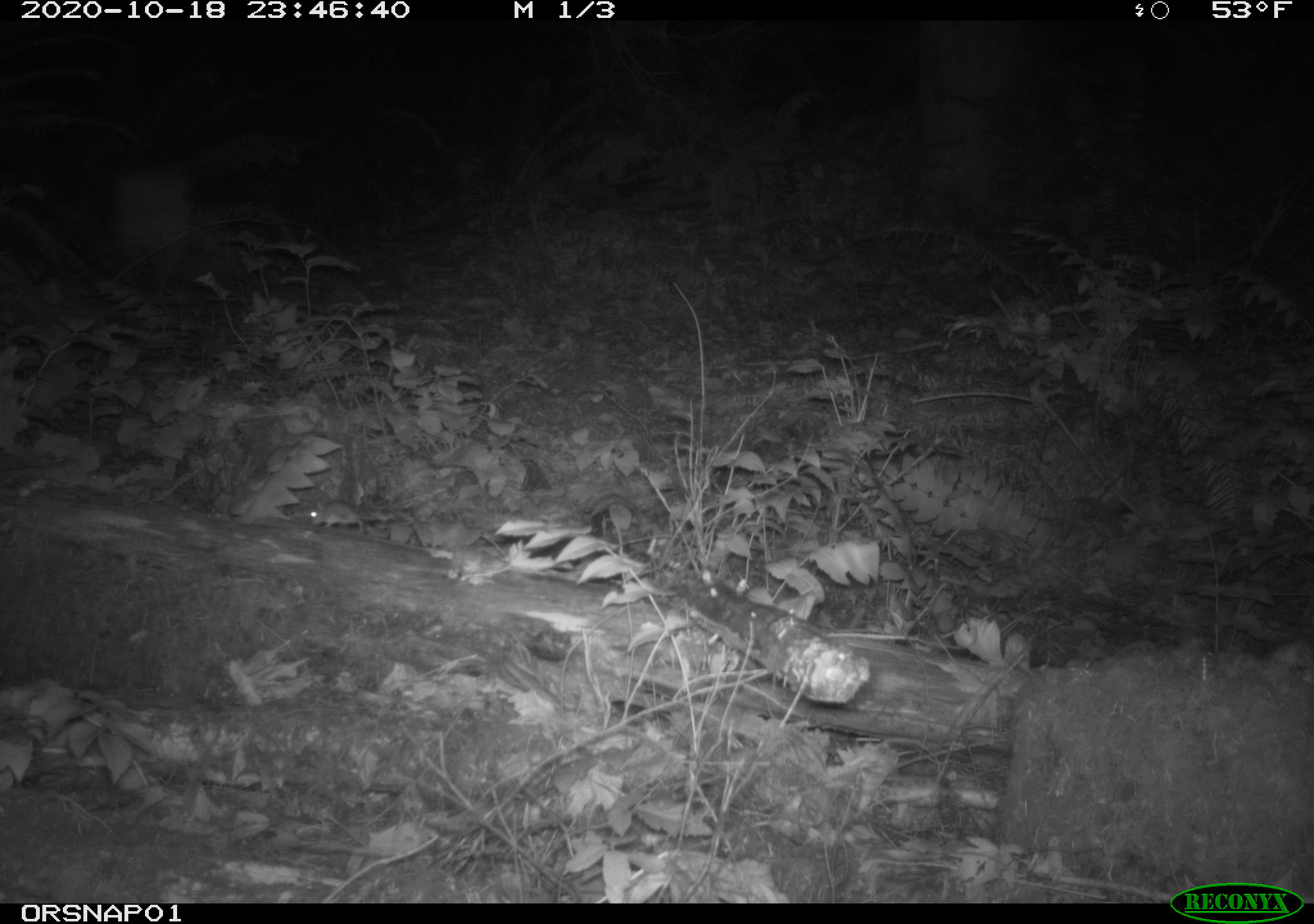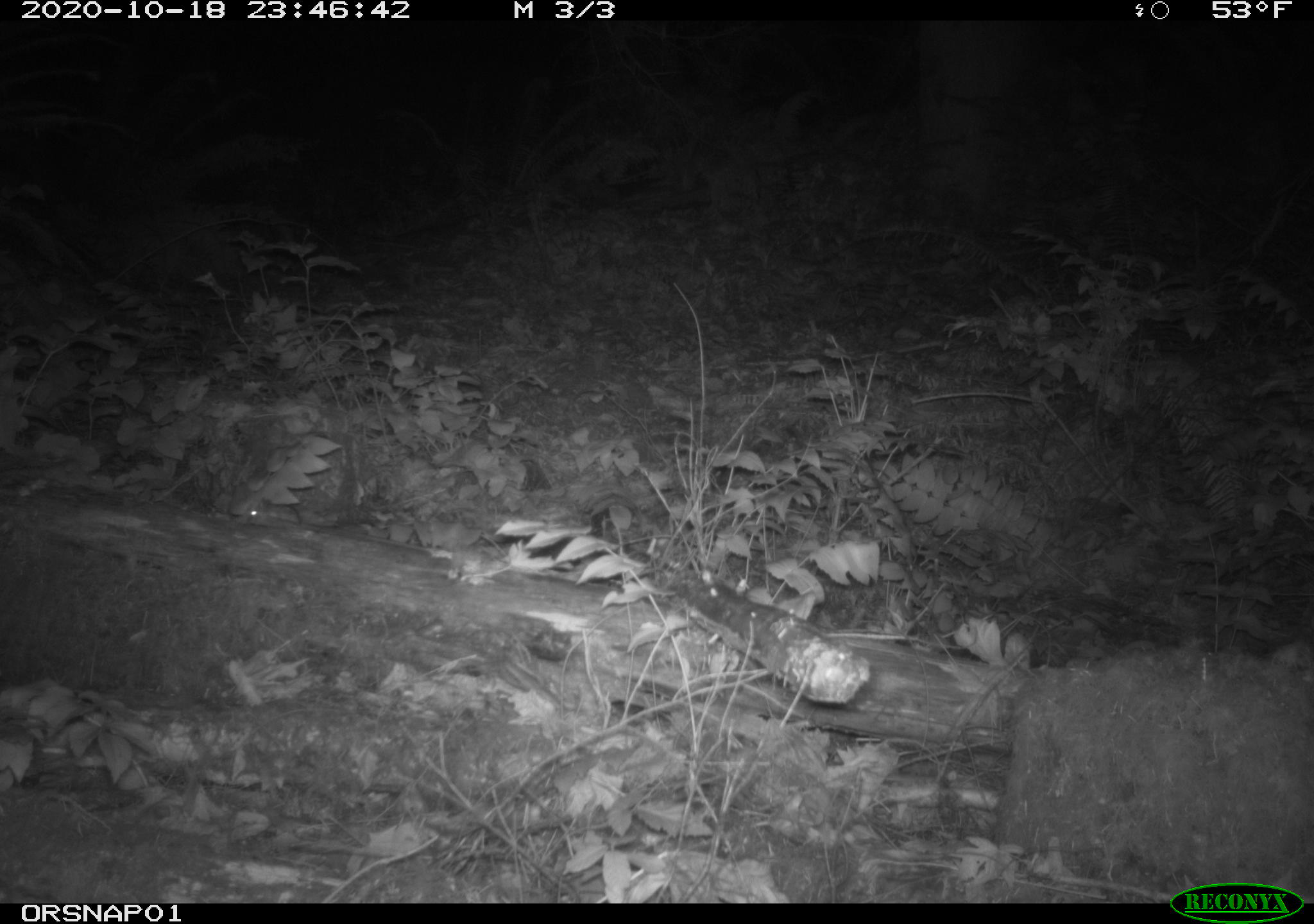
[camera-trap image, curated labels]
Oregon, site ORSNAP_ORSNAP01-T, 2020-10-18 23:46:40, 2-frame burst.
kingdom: Animalia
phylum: Chordata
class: Mammalia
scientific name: Mammalia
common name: small mammal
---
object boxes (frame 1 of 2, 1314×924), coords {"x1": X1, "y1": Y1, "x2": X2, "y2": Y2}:
small mammal: {"x1": 276, "y1": 493, "x2": 397, "y2": 541}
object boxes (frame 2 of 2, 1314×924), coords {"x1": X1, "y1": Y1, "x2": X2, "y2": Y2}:
small mammal: {"x1": 231, "y1": 504, "x2": 287, "y2": 530}